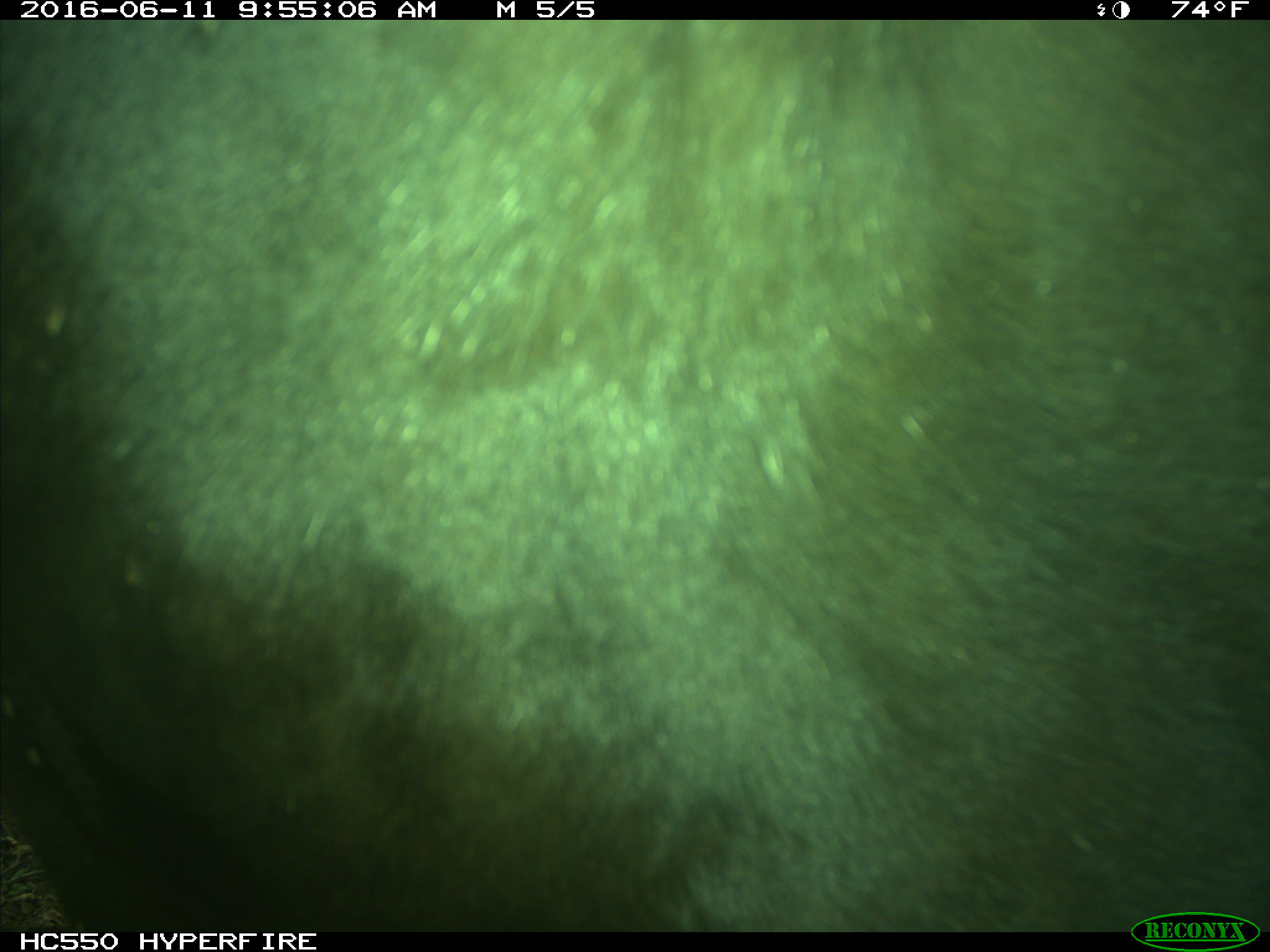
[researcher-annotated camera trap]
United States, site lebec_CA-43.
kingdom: Animalia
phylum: Chordata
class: Mammalia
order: Artiodactyla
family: Bovidae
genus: Bos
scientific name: Bos taurus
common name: domestic cow